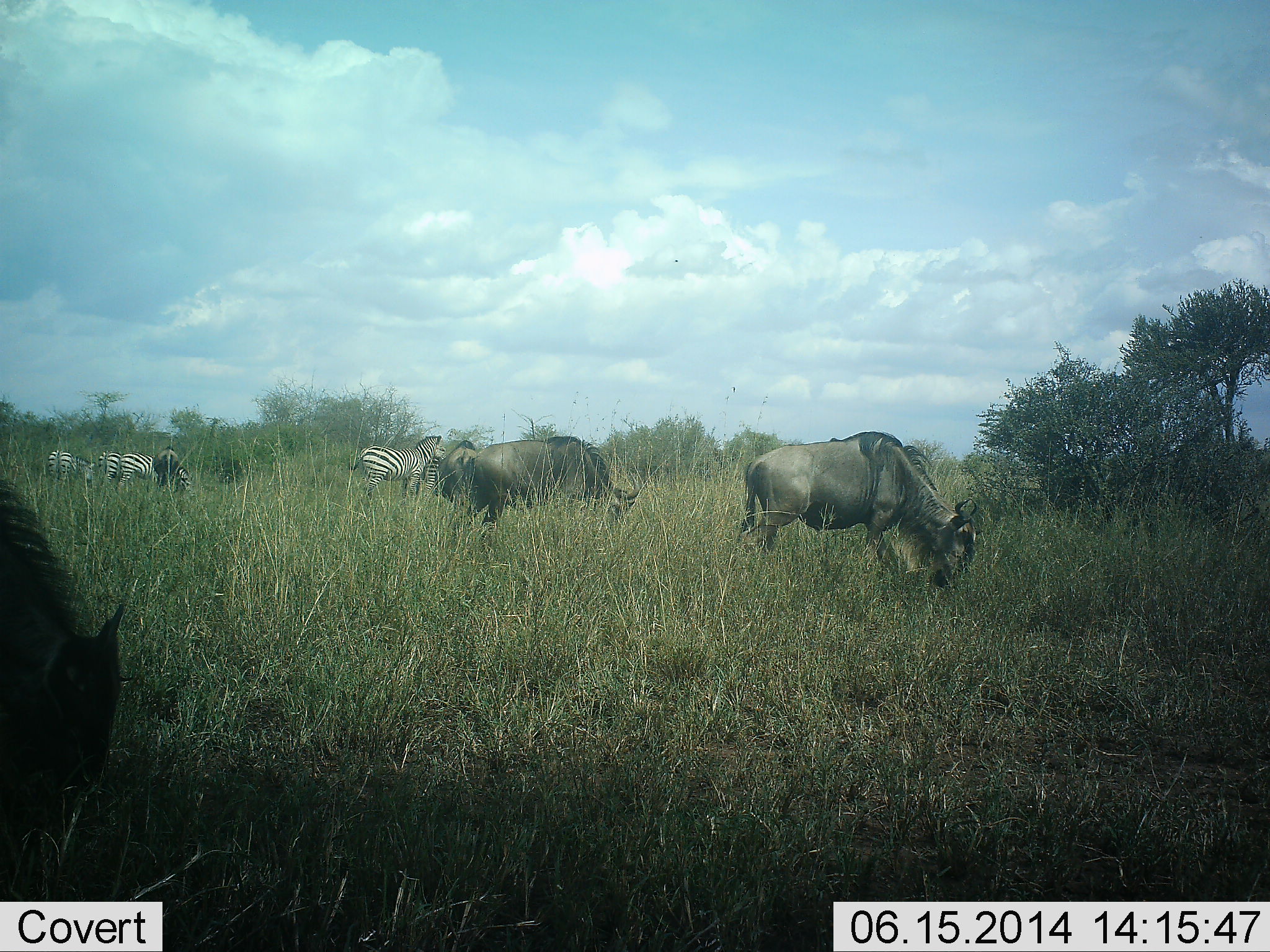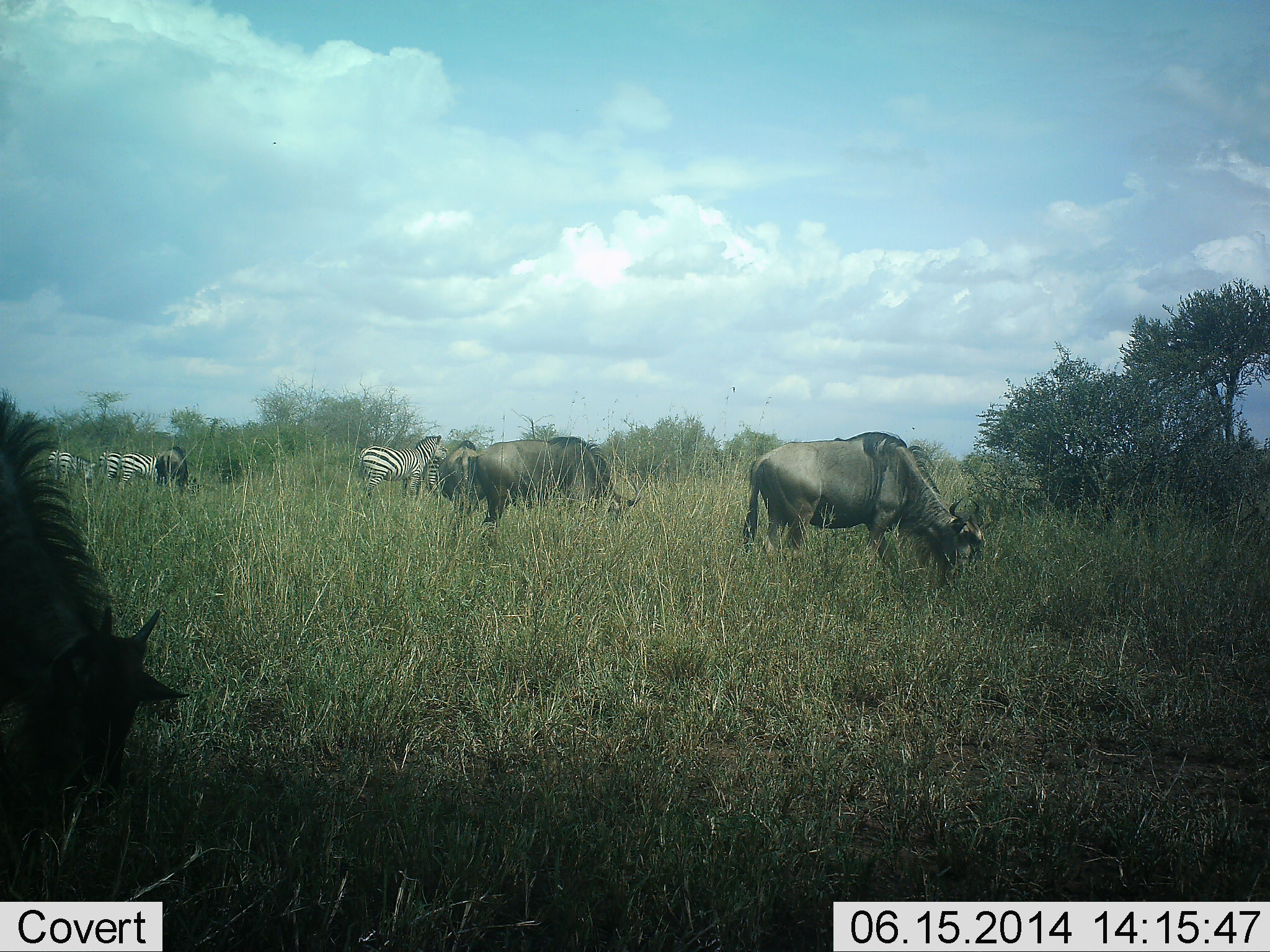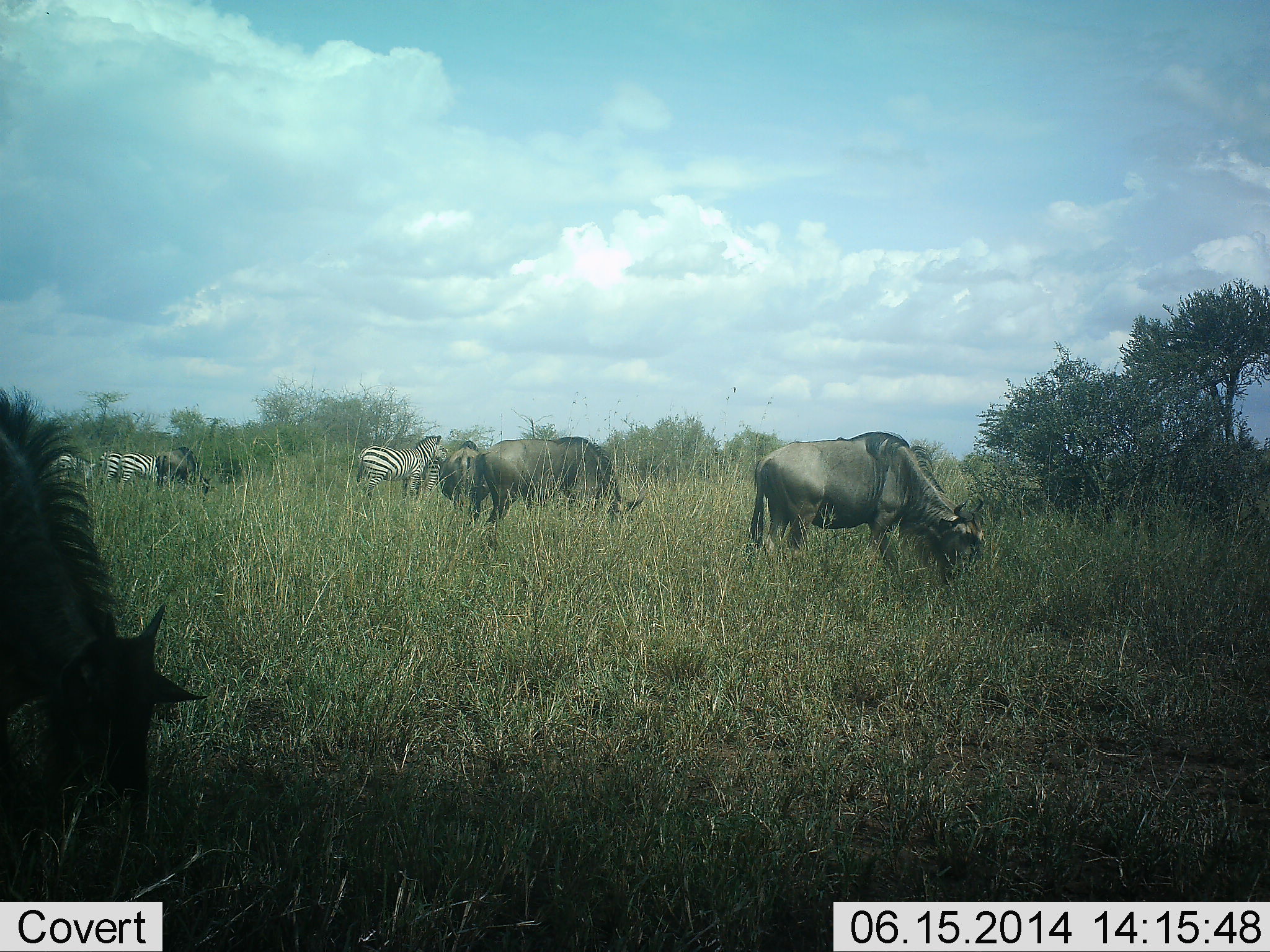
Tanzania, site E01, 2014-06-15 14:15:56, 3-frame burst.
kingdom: Animalia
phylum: Chordata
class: Mammalia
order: Artiodactyla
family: Bovidae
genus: Connochaetes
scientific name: Connochaetes taurinus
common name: blue wildebeest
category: wildebeest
Wildebeest (blue wildebeest) (Connochaetes taurinus), count 4. Behavior (volunteer vote fractions): standing 10%, resting 0%, moving 0%, interacting 0%. Young present (vote fraction): 0%. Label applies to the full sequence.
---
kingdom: Animalia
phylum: Chordata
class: Mammalia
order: Perissodactyla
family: Equidae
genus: Equus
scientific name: Equus quagga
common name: plains zebra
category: zebra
Zebra (plains zebra) (Equus quagga), count 4. Behavior (volunteer vote fractions): standing 40%, resting 0%, moving 0%, interacting 0%. Young present (vote fraction): 0%. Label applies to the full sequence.